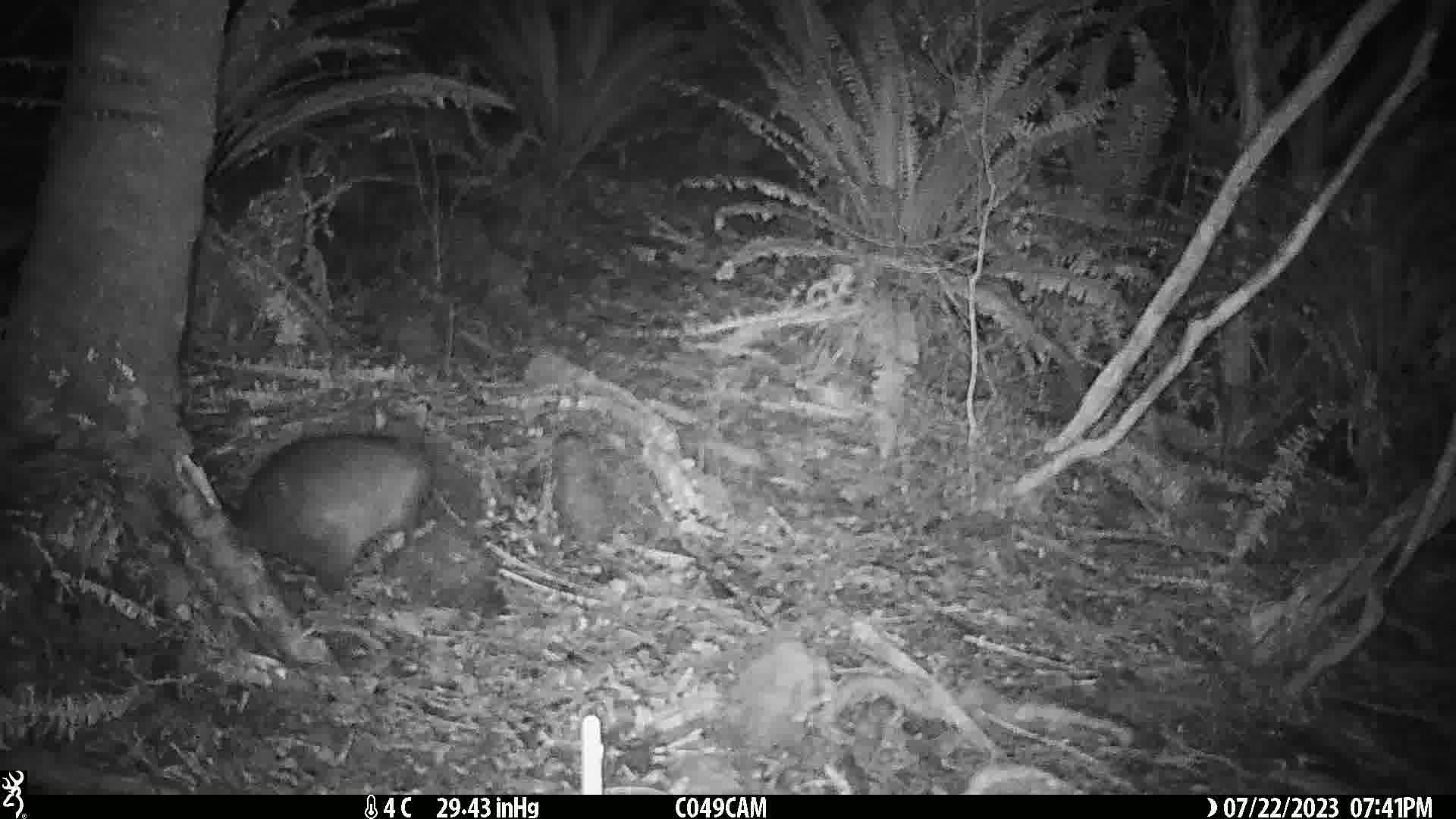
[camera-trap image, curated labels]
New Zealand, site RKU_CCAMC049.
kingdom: Animalia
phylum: Chordata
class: Mammalia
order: Diprotodontia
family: Phalangeridae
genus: Trichosurus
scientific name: Trichosurus vulpecula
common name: common brushtail possum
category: possum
Possum (common brushtail possum) (Trichosurus vulpecula).